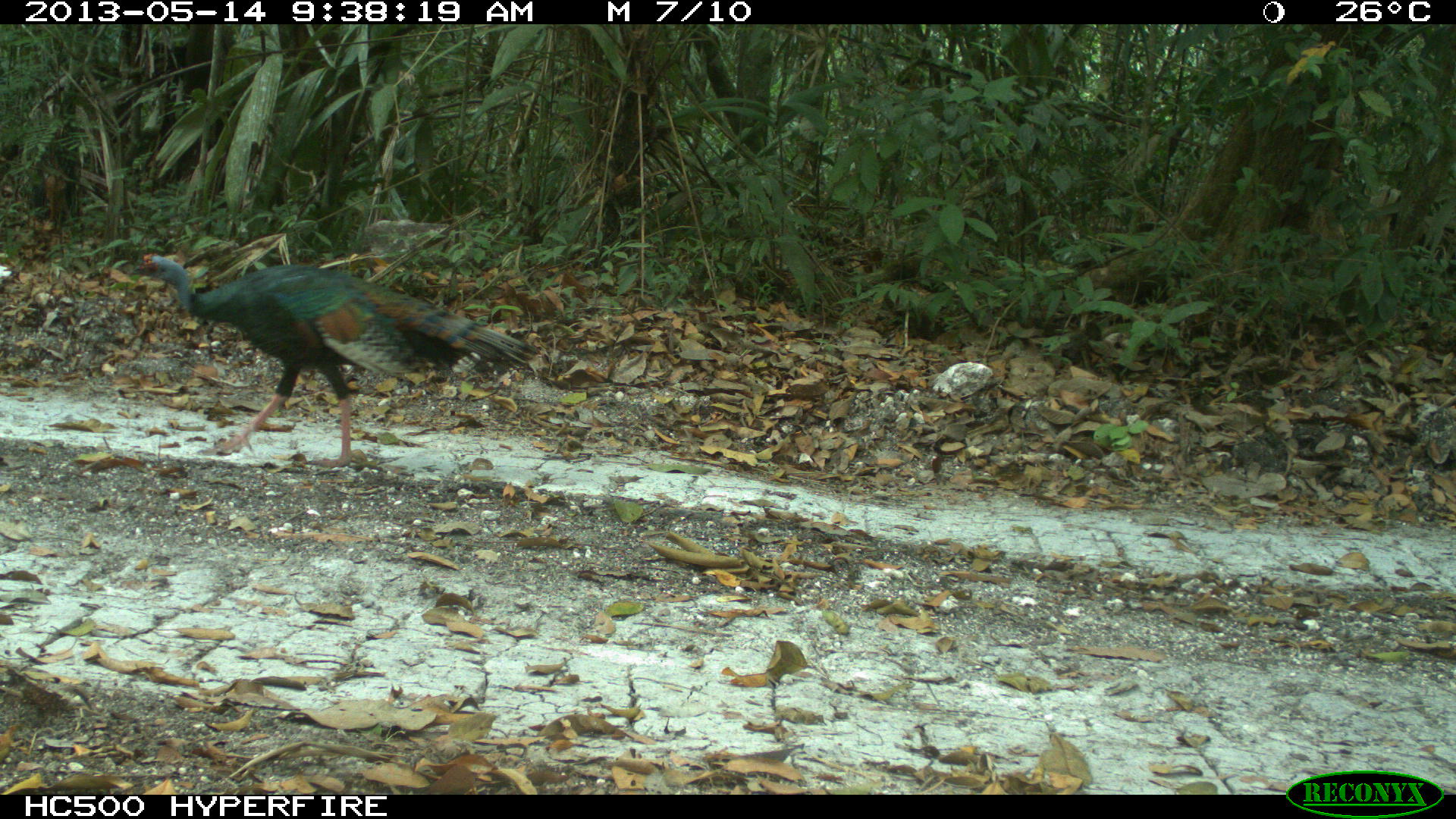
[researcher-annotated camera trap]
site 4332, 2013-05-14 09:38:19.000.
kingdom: Animalia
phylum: Chordata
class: Aves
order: Galliformes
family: Phasianidae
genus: Meleagris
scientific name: Meleagris ocellata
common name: ocellated turkey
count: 1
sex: male